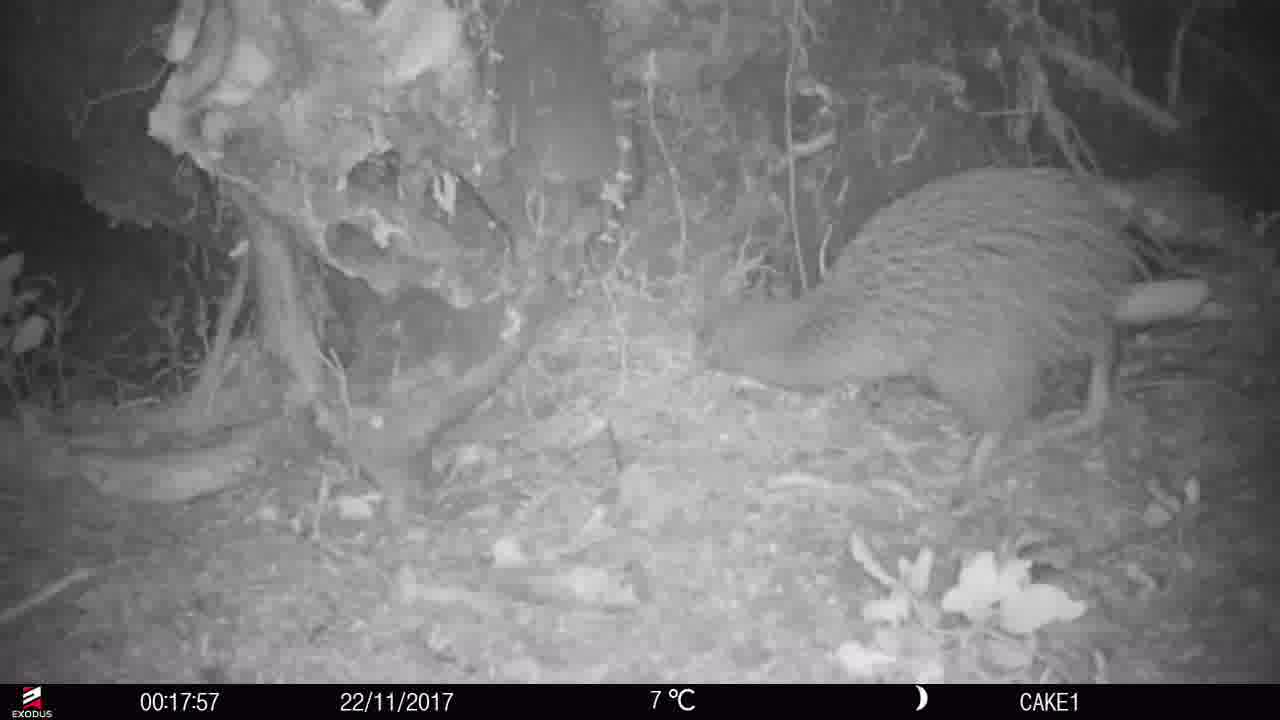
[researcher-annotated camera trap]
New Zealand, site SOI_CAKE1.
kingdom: Animalia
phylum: Chordata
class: Aves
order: Apterygiformes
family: Apterygidae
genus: Apteryx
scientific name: Apteryx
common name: kiwi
Kiwi (Apteryx).